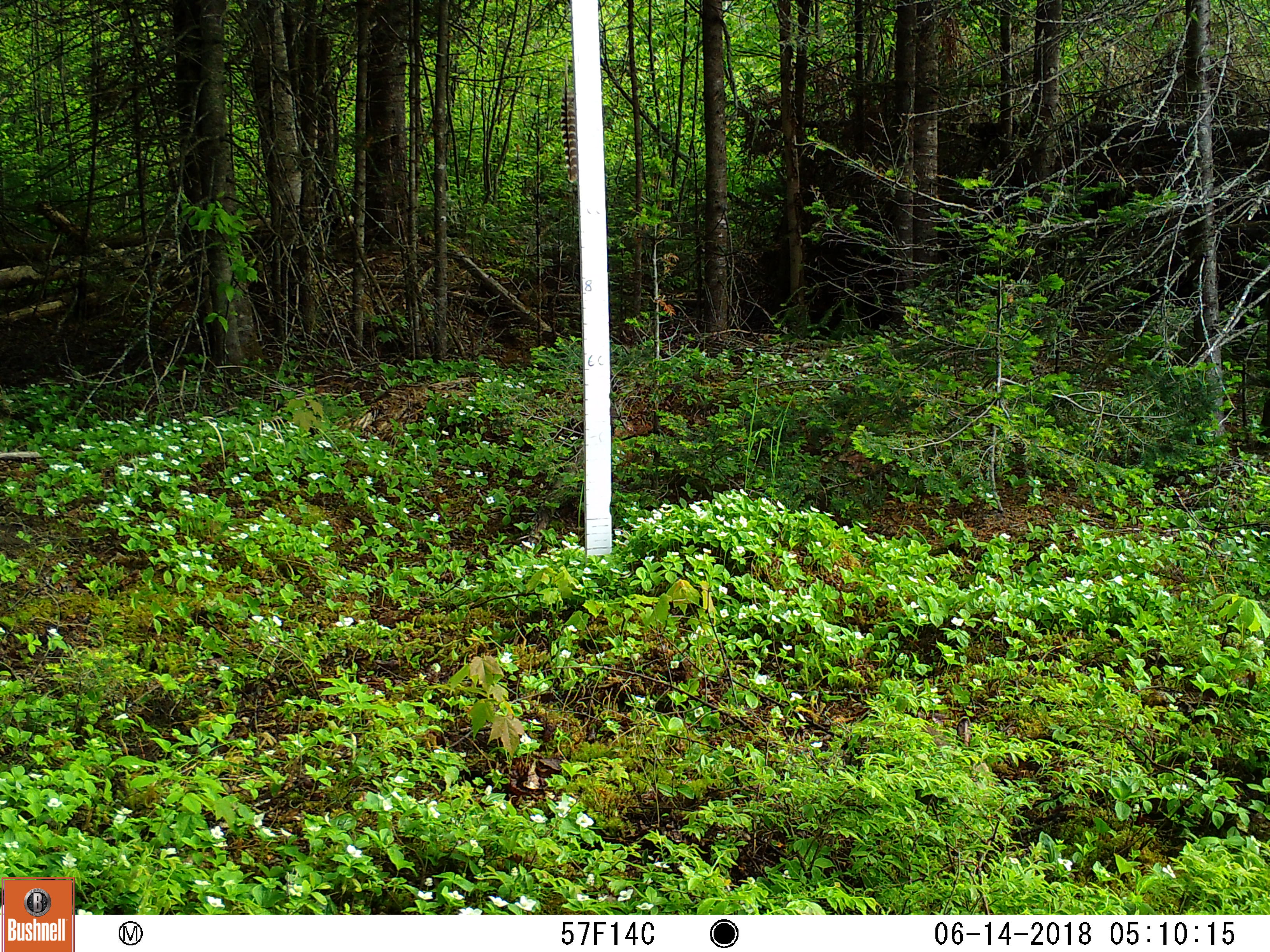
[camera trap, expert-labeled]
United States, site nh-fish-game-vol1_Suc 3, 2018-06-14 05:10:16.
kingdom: Animalia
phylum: Chordata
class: Mammalia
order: Lagomorpha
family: Leporidae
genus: Lepus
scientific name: Lepus americanus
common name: snowshoe hare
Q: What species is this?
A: Snowshoe hare (Lepus americanus).